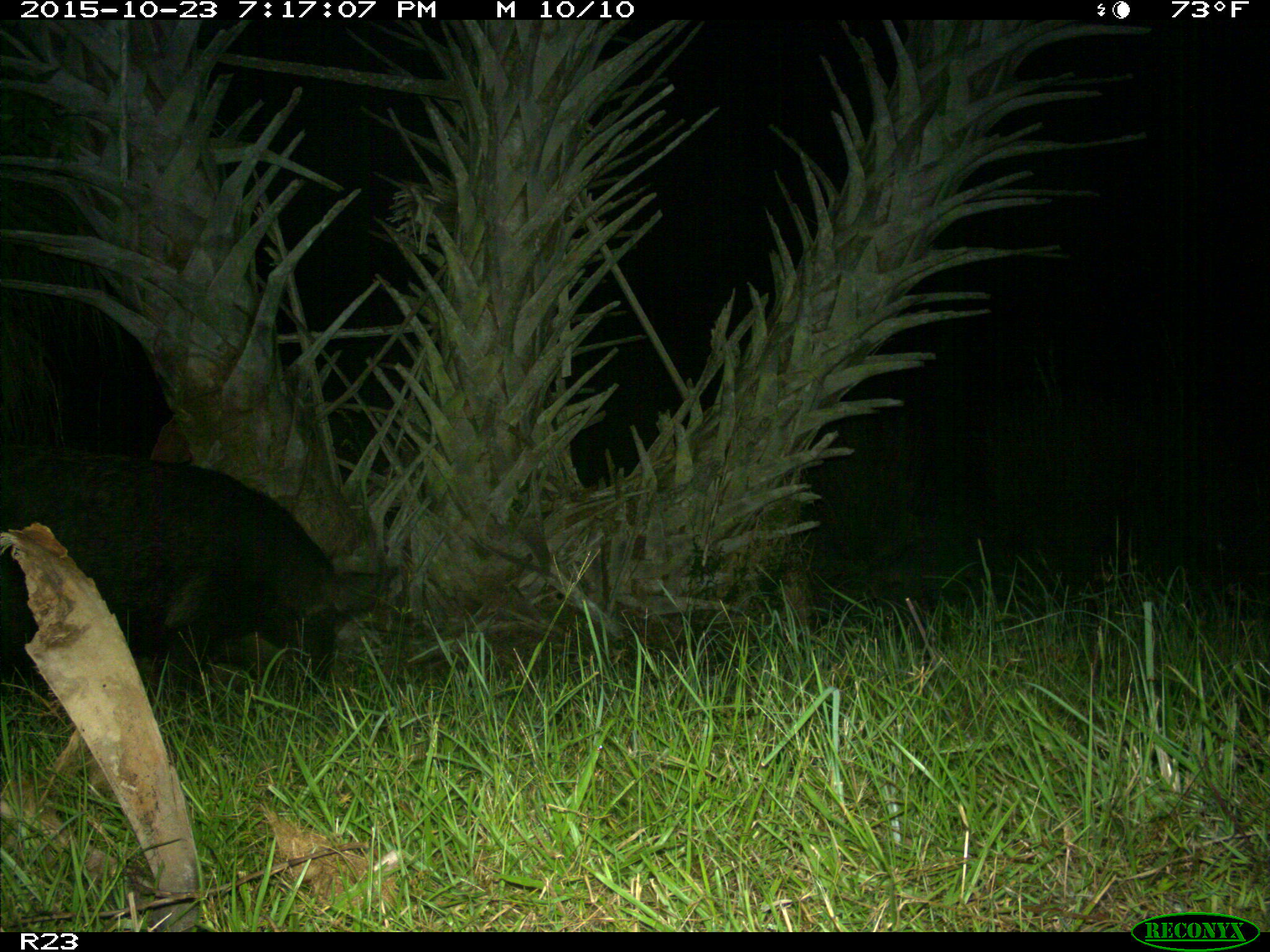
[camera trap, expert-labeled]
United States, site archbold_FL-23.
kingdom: Animalia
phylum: Chordata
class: Mammalia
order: Artiodactyla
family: Suidae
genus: Sus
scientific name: Sus scrofa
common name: wild boar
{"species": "Sus scrofa (wild boar)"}